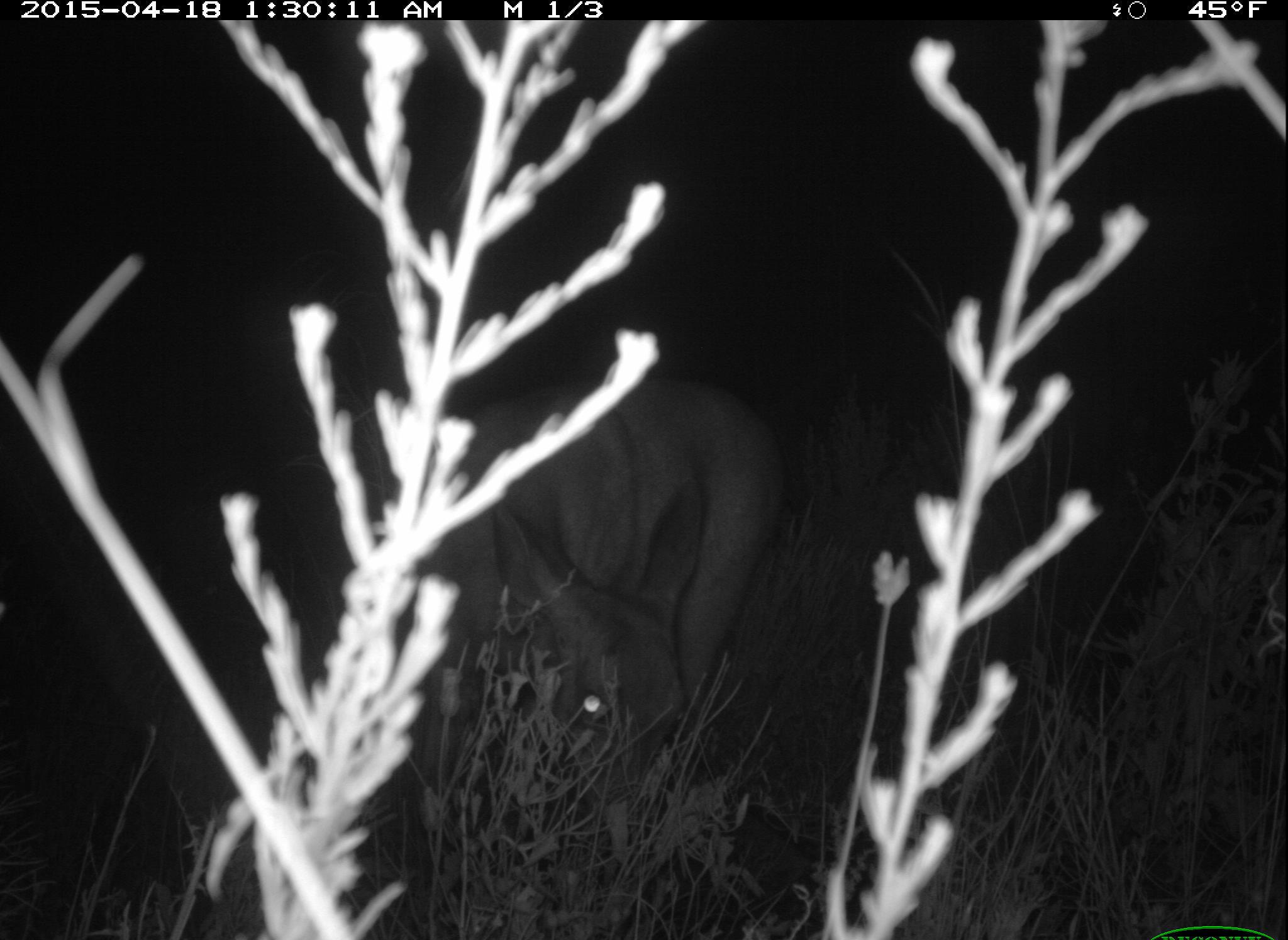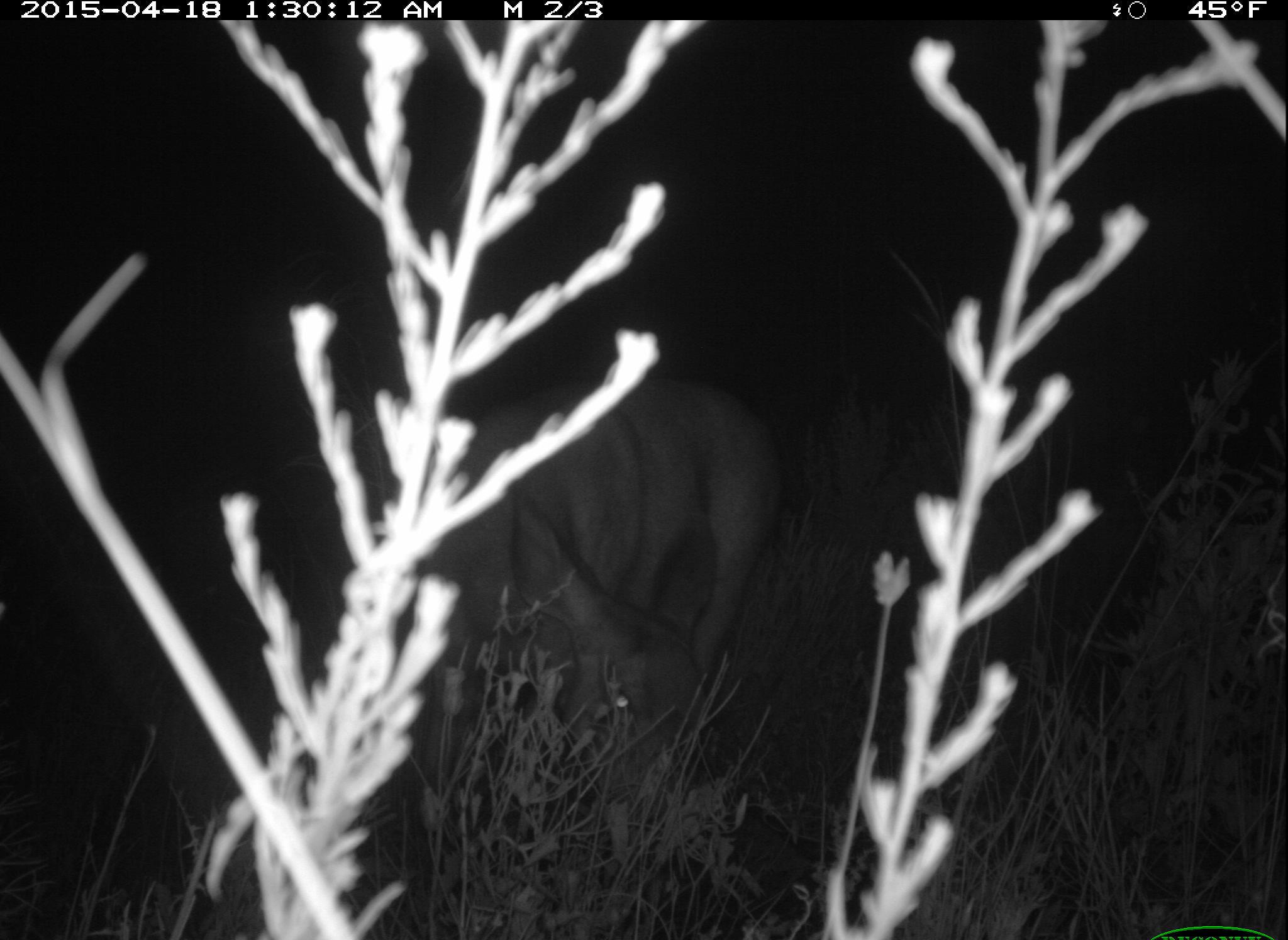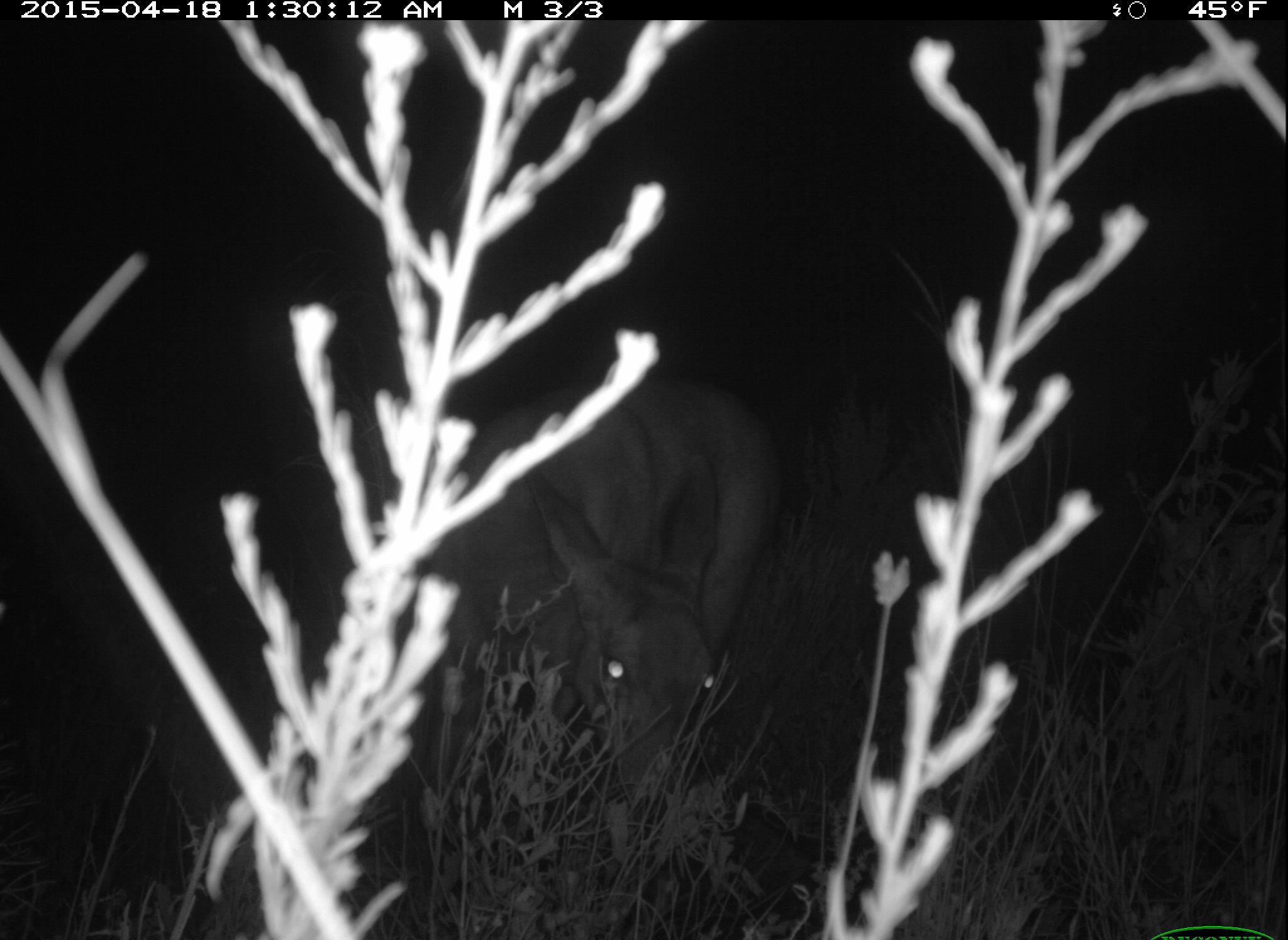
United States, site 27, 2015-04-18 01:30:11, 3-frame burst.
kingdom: Animalia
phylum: Chordata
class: Mammalia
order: Artiodactyla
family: Cervidae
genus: Odocoileus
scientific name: Odocoileus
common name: deer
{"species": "deer (Odocoileus)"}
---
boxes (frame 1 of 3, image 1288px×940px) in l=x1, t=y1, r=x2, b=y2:
deer: l=372, t=371, r=789, b=767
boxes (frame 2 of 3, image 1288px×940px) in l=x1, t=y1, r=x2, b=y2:
deer: l=406, t=375, r=789, b=745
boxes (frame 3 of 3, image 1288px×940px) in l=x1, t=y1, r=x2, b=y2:
deer: l=406, t=376, r=784, b=820